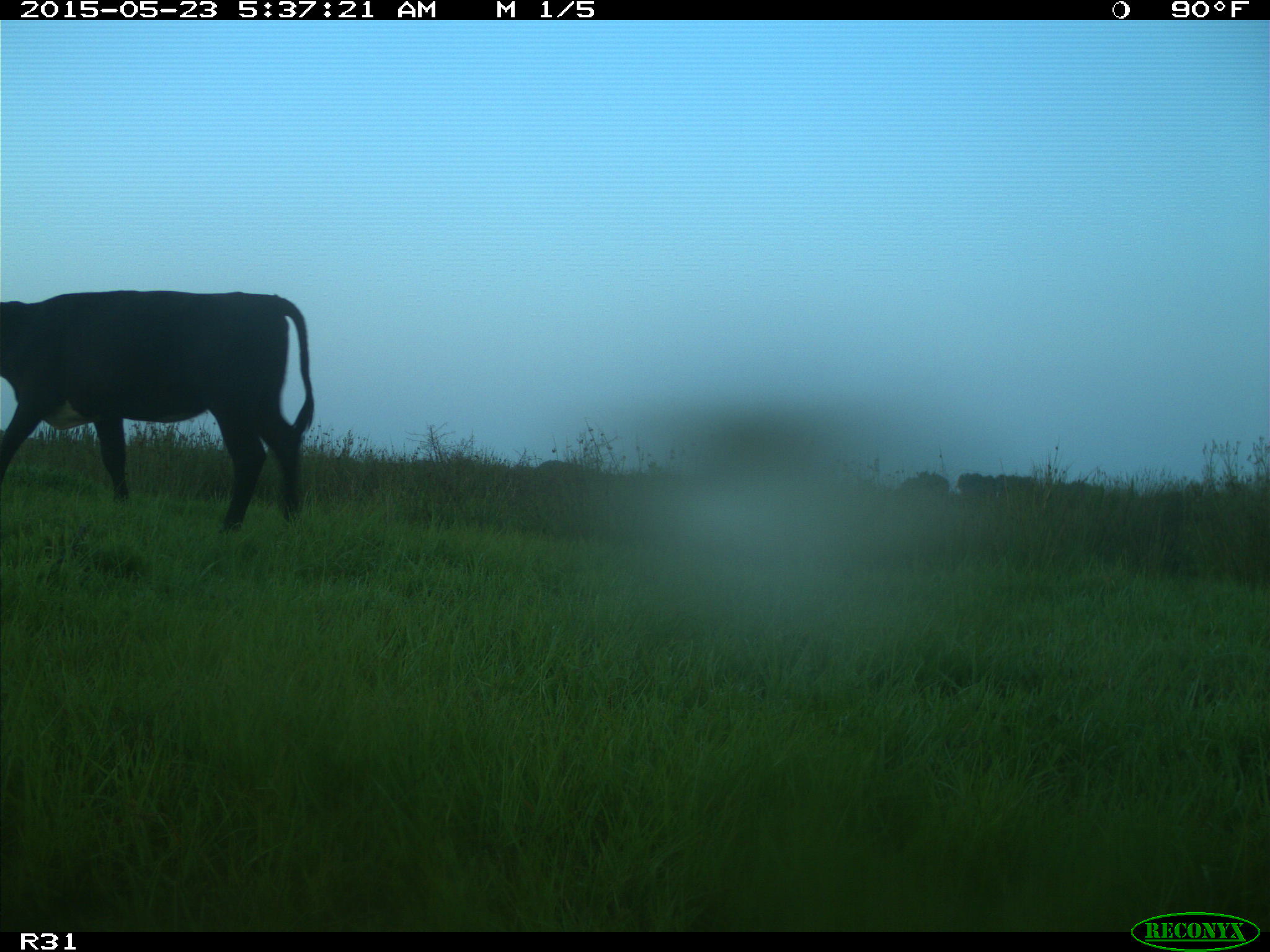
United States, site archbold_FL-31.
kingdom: Animalia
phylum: Chordata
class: Mammalia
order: Artiodactyla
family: Bovidae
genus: Bos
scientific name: Bos taurus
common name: domestic cow